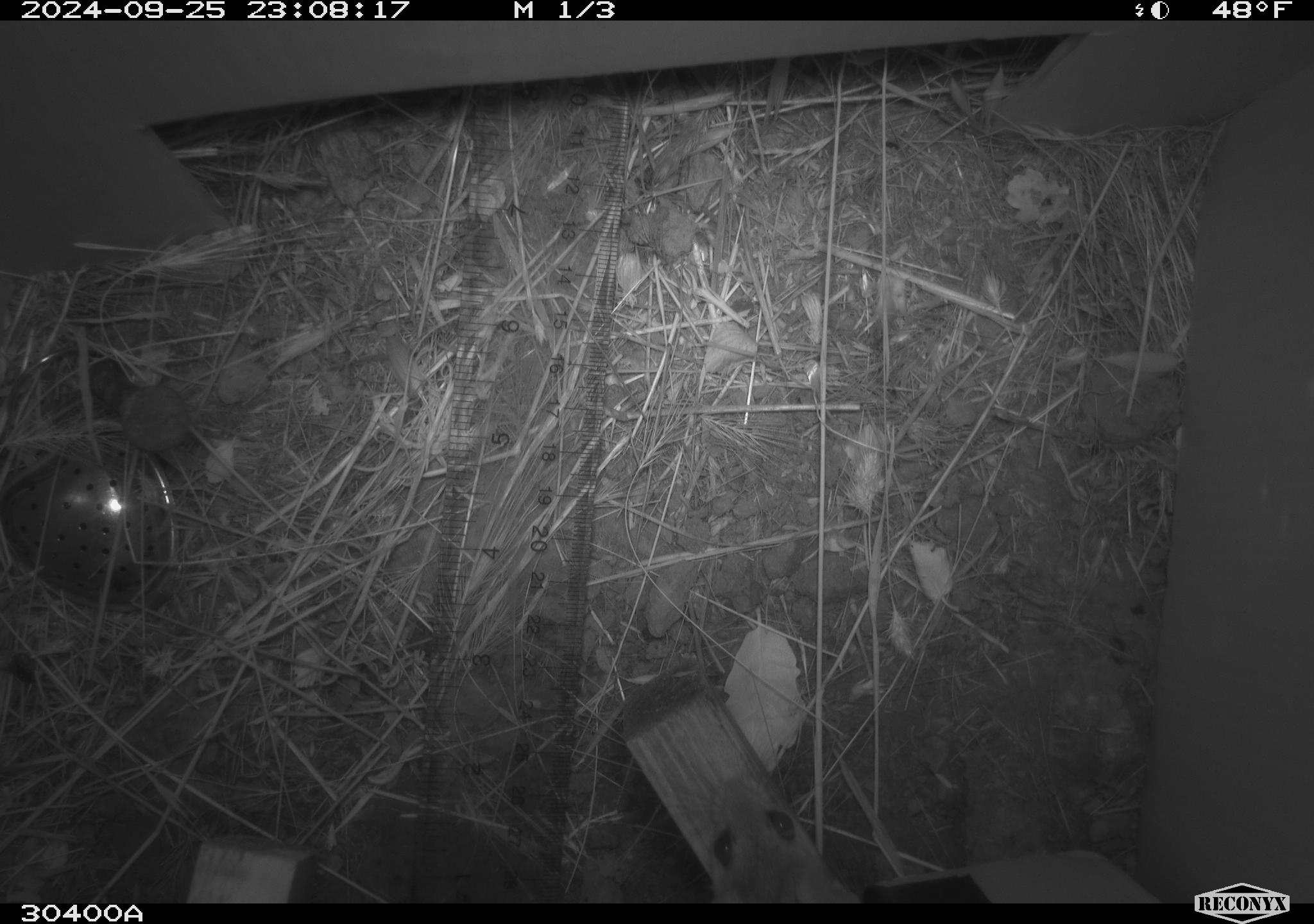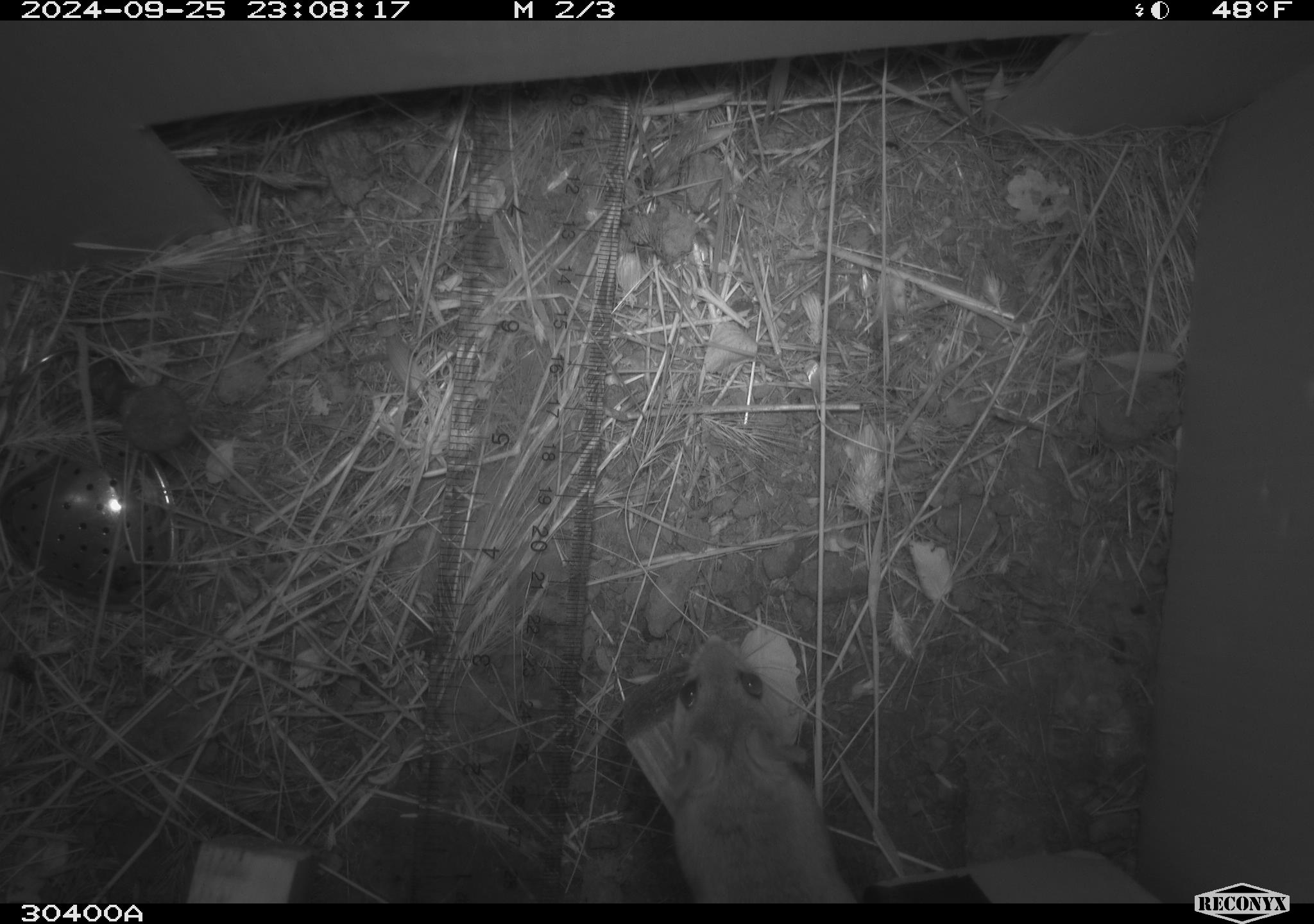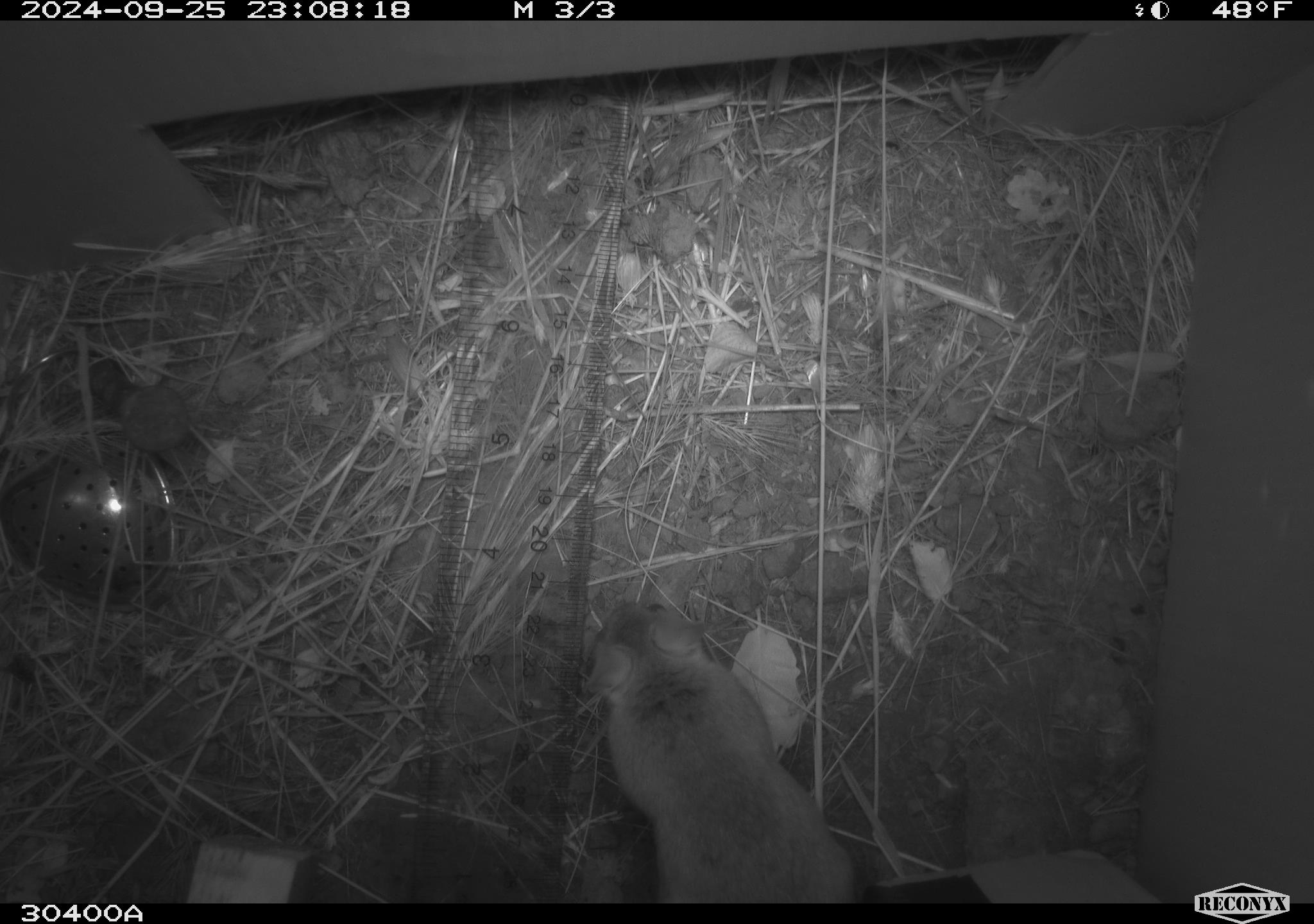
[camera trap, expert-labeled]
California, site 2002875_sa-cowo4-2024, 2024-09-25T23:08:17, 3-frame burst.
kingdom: Animalia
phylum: Chordata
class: Mammalia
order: Rodentia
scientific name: Rodentia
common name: rodent